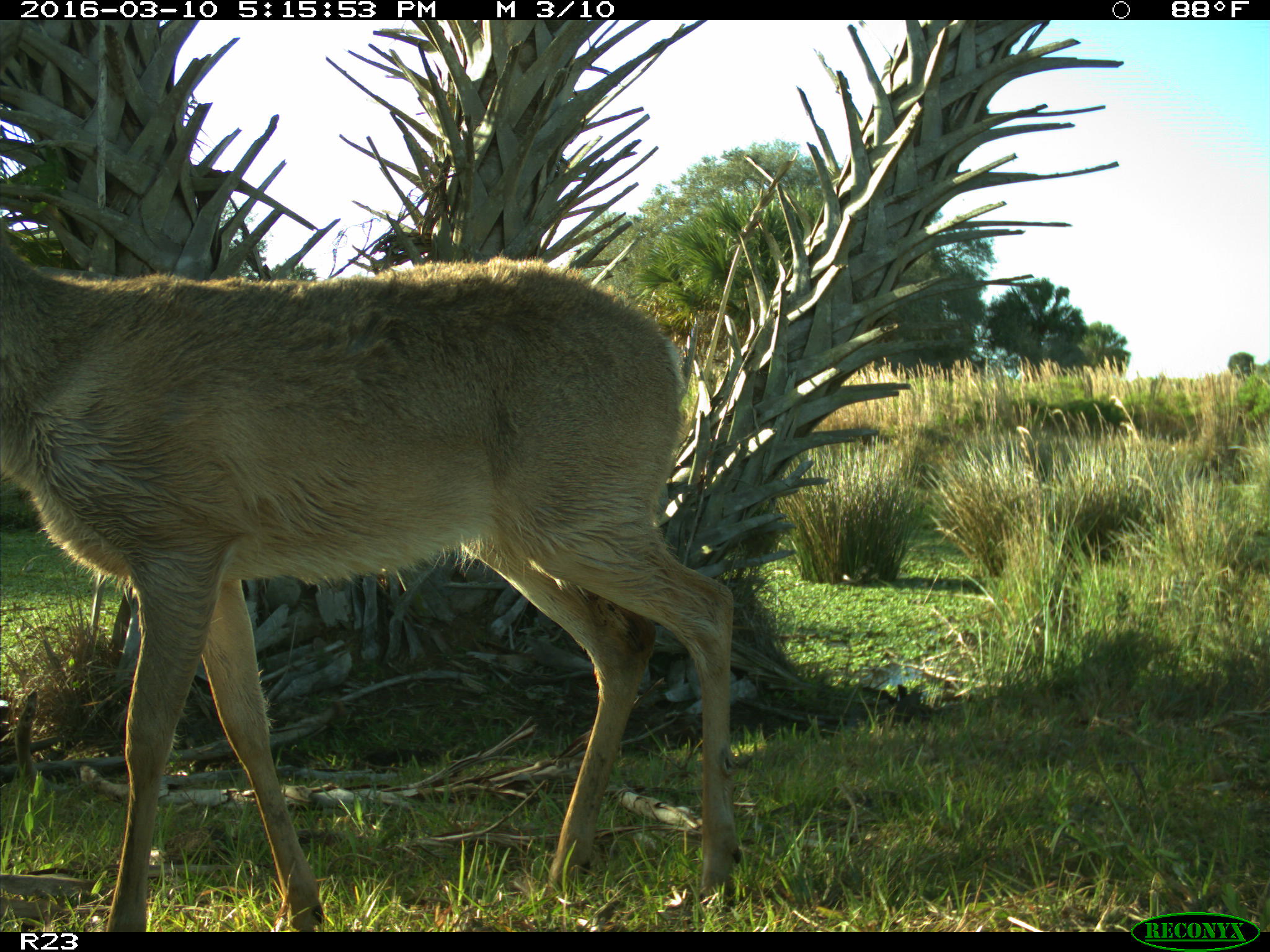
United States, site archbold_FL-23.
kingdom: Animalia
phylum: Chordata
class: Mammalia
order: Artiodactyla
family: Cervidae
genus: Odocoileus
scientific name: Odocoileus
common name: deer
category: unidentified deer